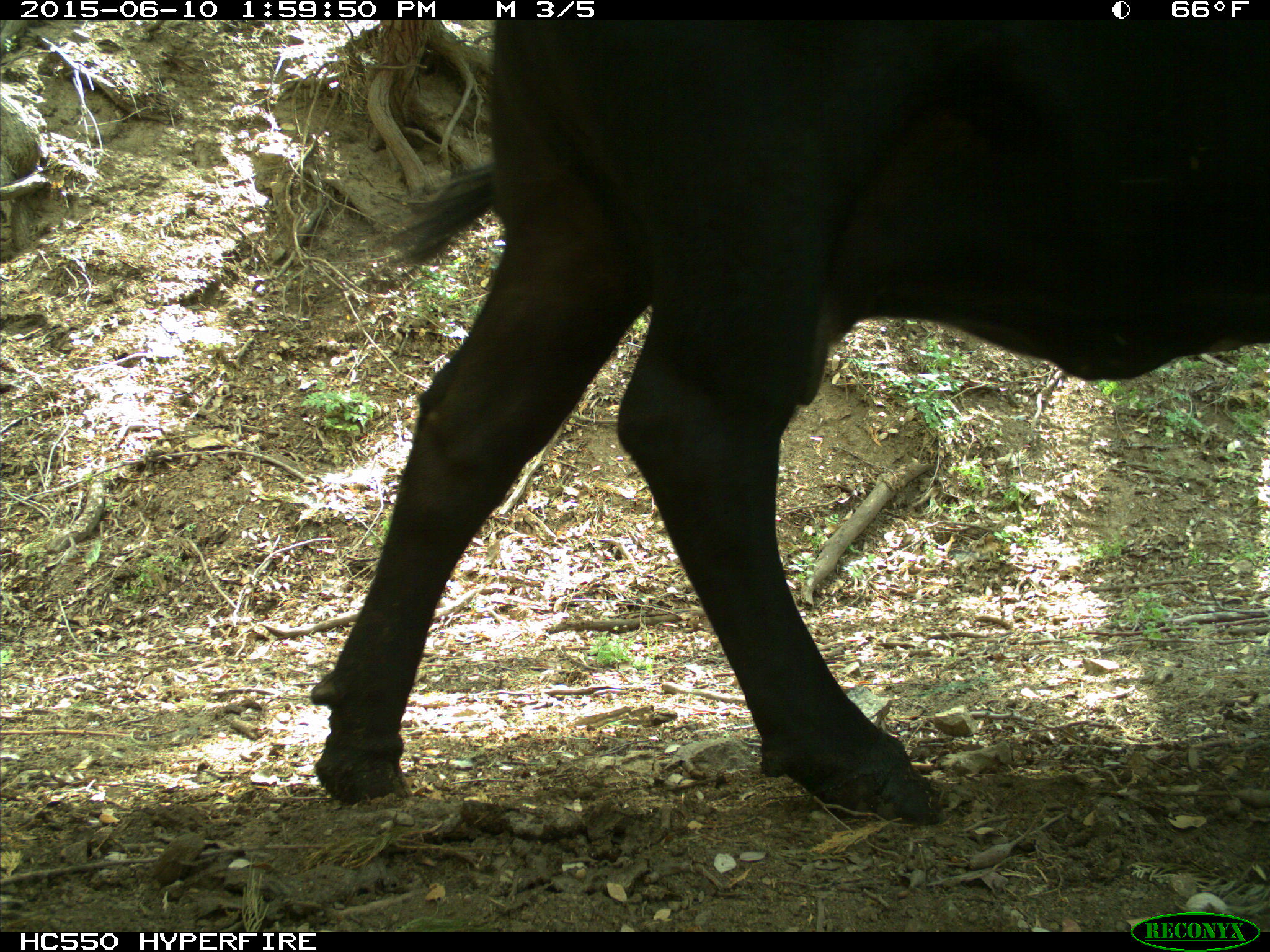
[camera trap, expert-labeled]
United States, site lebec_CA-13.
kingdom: Animalia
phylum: Chordata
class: Mammalia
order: Artiodactyla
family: Bovidae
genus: Bos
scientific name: Bos taurus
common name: domestic cow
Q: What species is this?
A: Bos taurus (domestic cow).